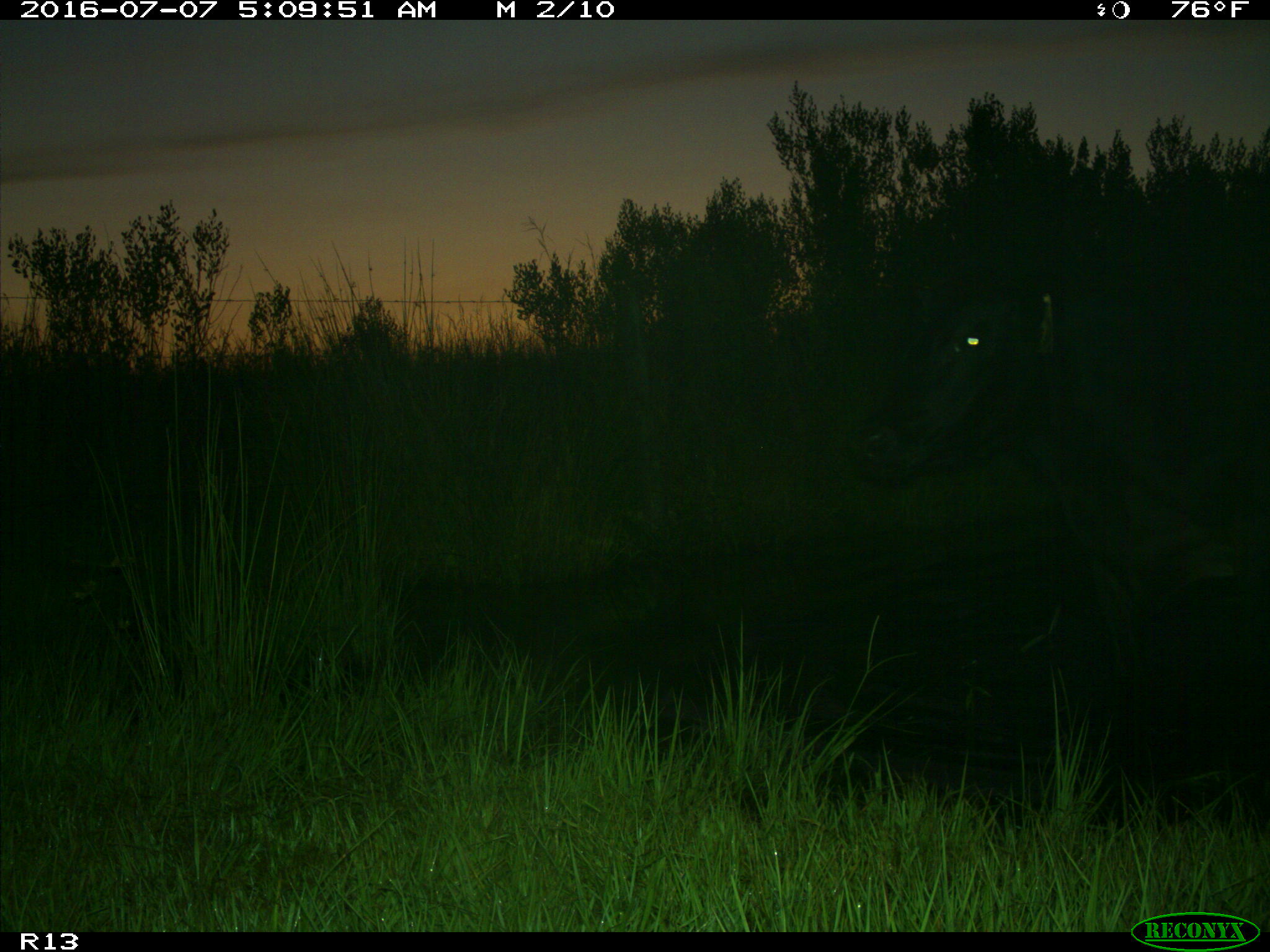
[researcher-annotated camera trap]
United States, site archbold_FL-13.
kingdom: Animalia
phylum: Chordata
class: Mammalia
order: Artiodactyla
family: Bovidae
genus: Bos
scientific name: Bos taurus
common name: domestic cow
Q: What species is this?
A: Bos taurus (domestic cow).